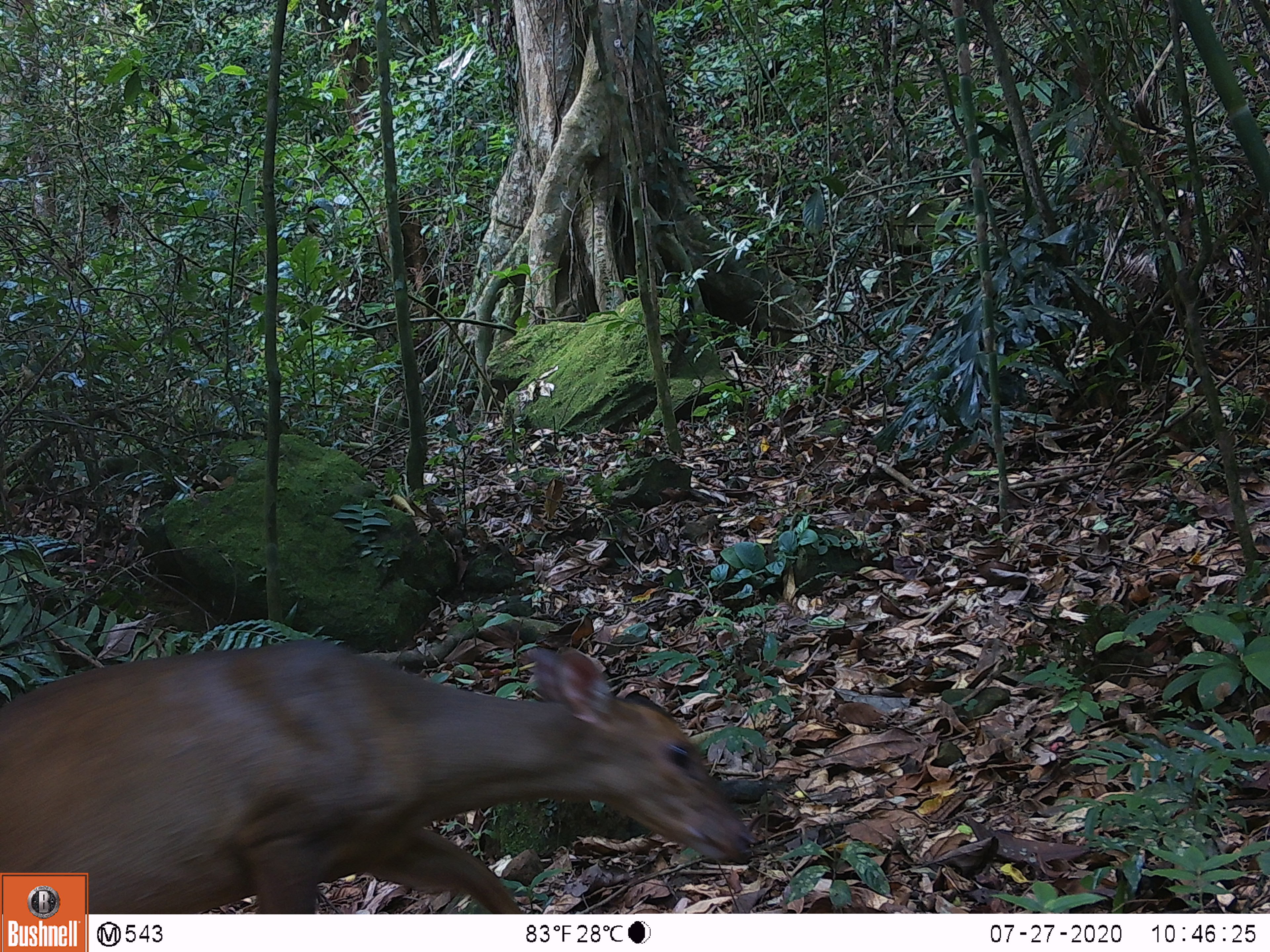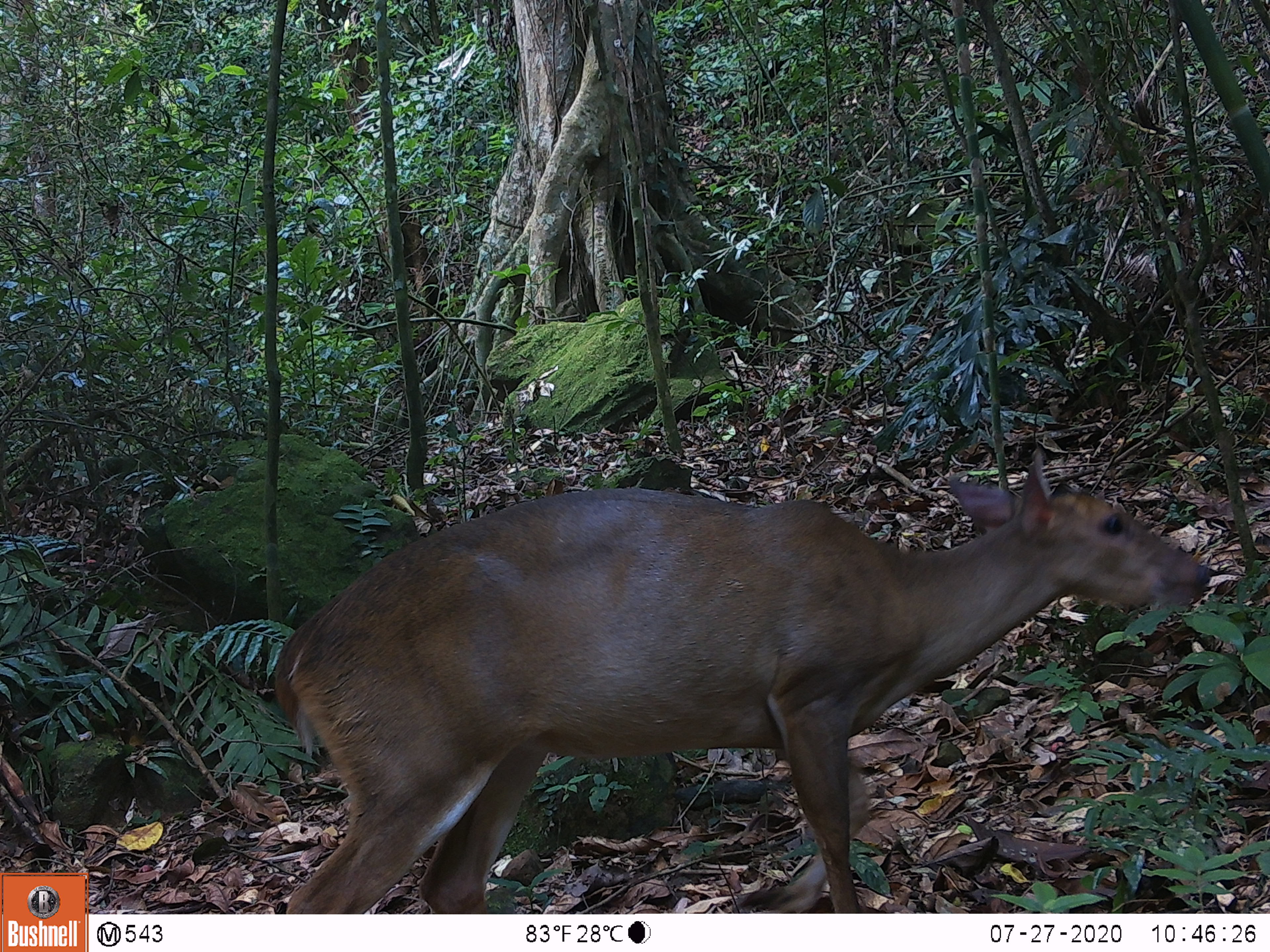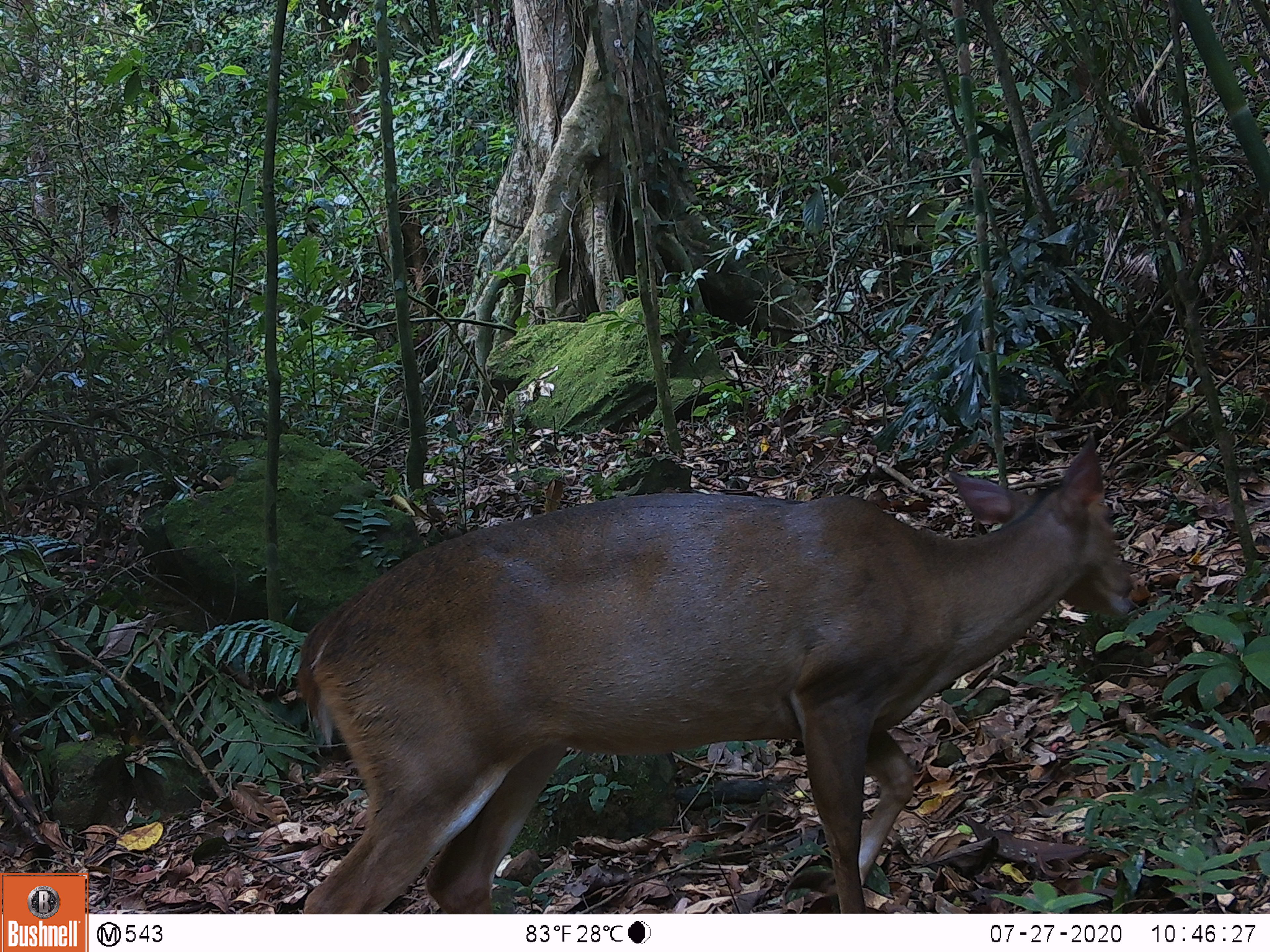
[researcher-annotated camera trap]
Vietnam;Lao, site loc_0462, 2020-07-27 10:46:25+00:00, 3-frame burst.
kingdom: Animalia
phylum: Chordata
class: Mammalia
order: Artiodactyla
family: Cervidae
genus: Muntiacus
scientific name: Muntiacus vuquangensis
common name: large-antlered muntjac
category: large antlered muntjac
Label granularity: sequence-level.